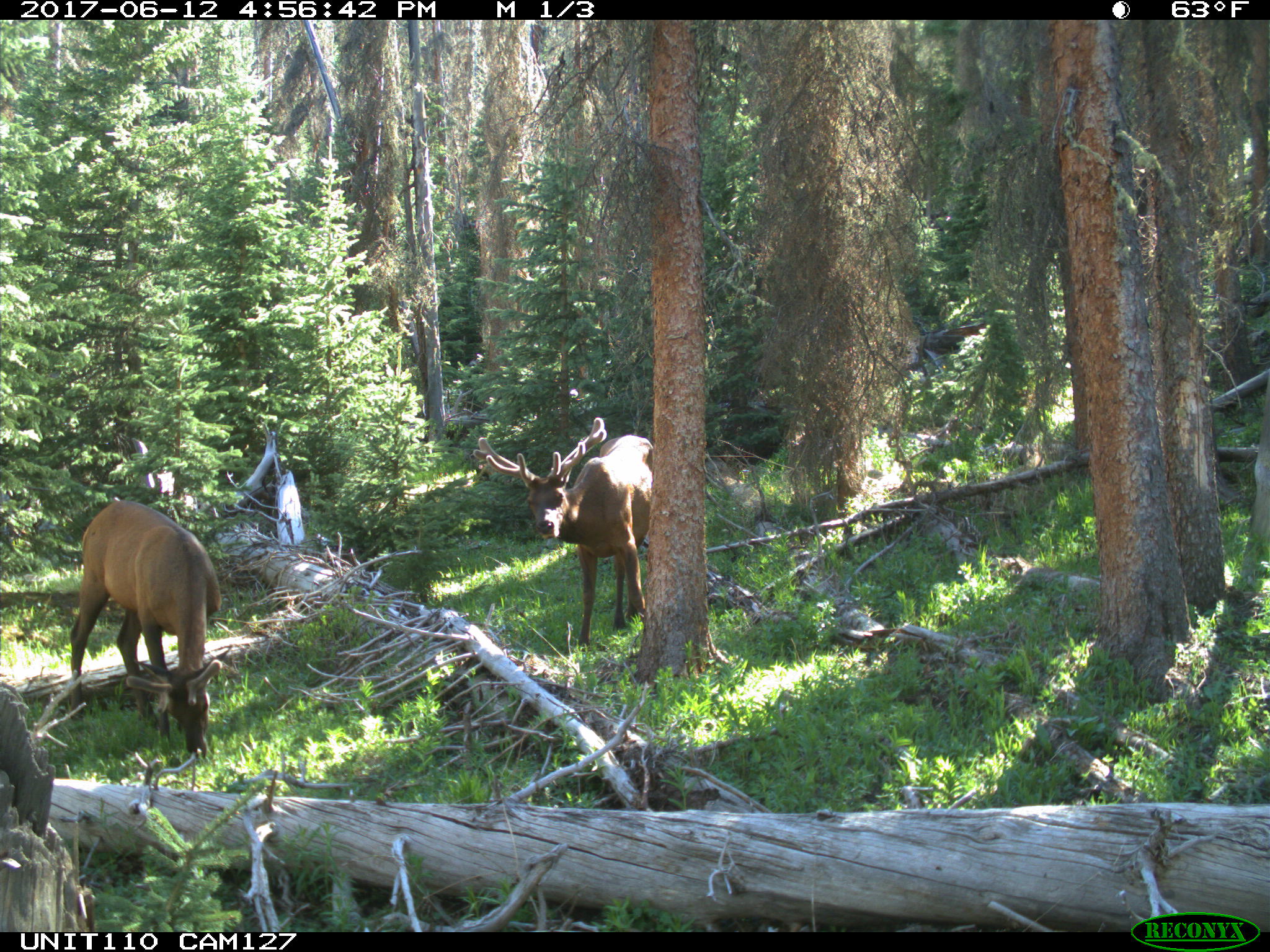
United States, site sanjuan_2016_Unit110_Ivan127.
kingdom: Animalia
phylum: Chordata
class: Mammalia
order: Artiodactyla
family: Cervidae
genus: Cervus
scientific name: Cervus elaphus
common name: red deer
Cervus elaphus (red deer).